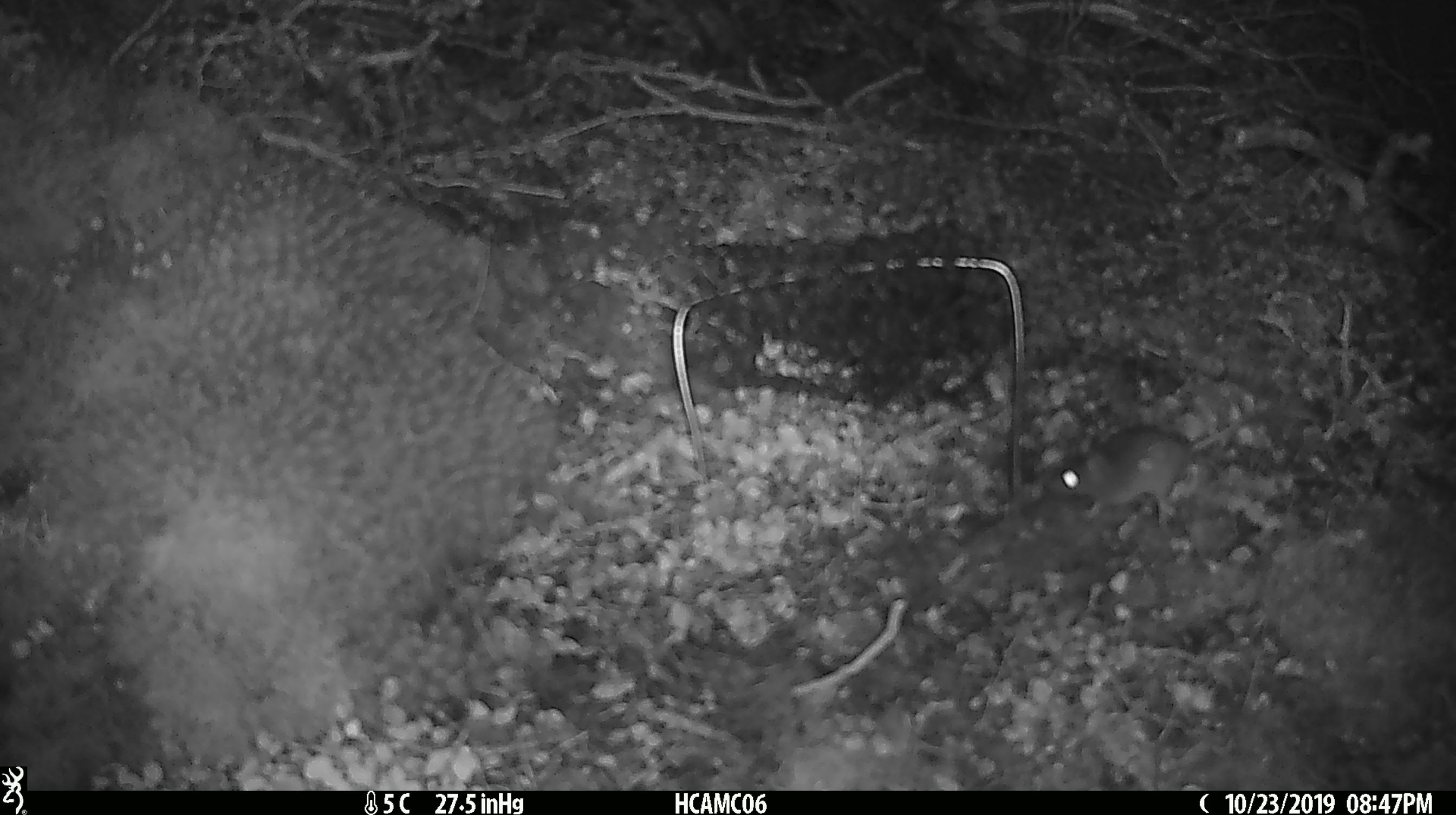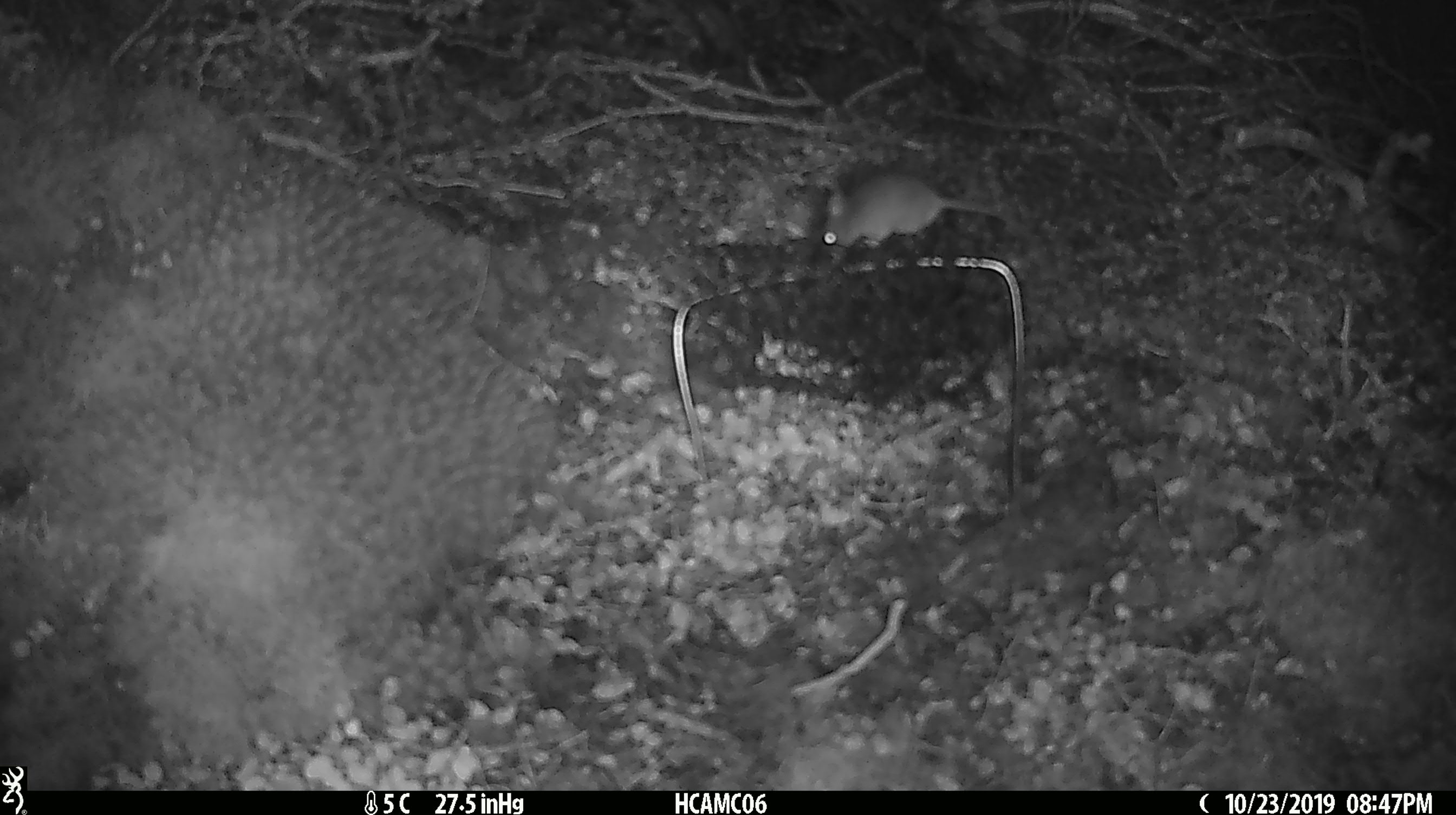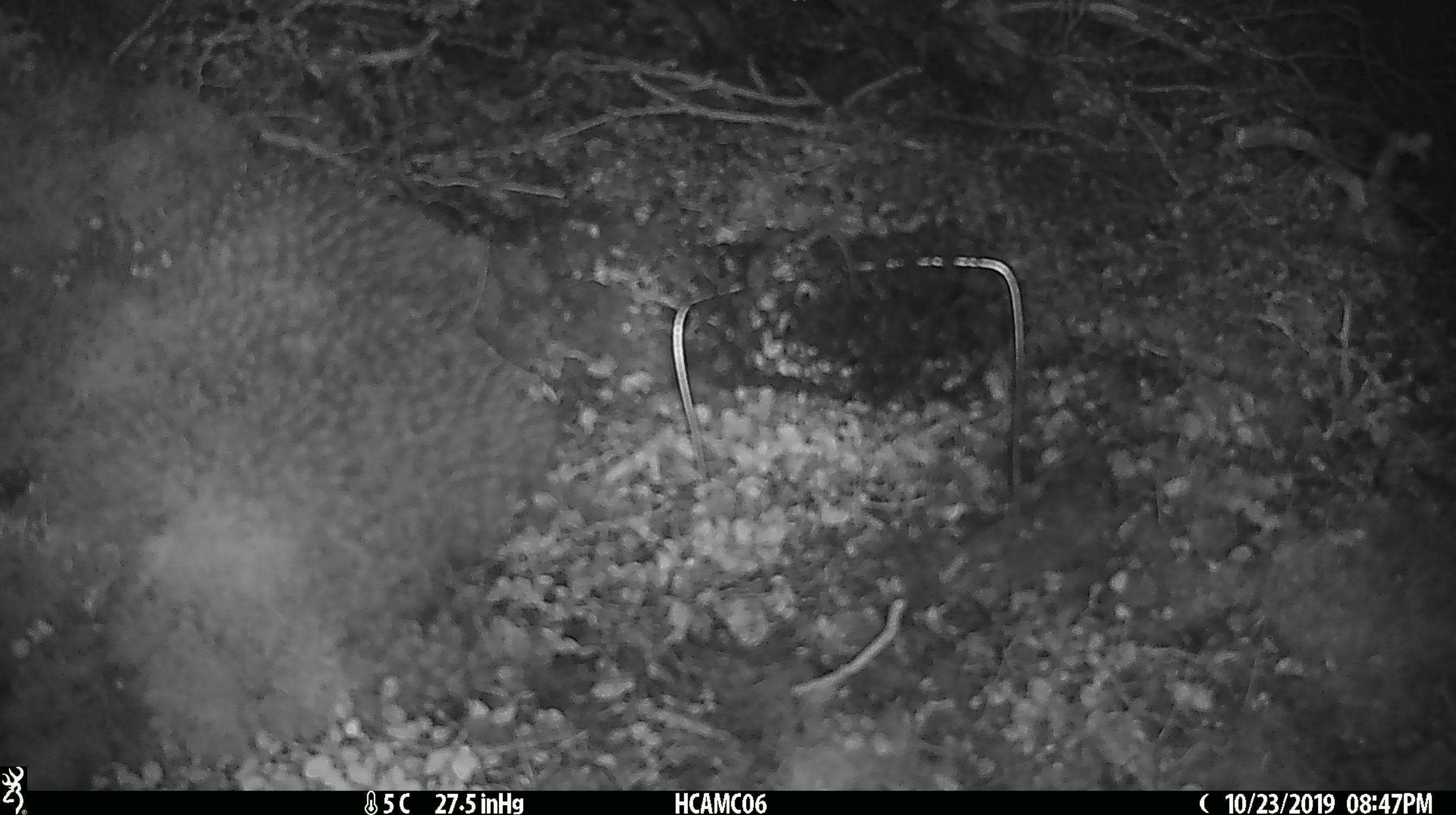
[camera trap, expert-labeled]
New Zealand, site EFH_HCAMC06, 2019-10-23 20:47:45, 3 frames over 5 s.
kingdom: Animalia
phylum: Chordata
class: Mammalia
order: Rodentia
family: Muridae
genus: Mus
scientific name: Mus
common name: mouse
Mouse (Mus).